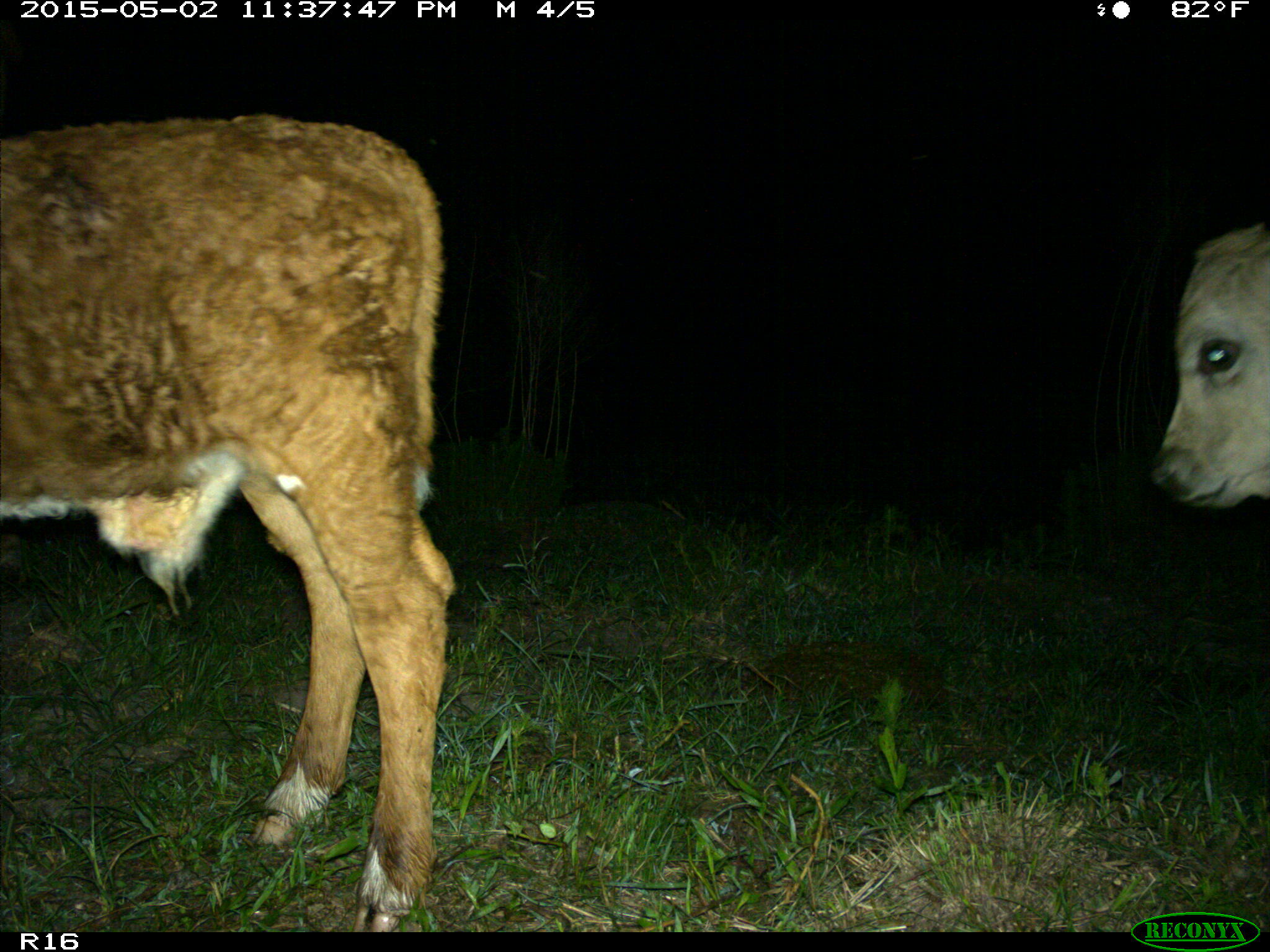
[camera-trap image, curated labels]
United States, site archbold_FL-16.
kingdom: Animalia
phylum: Chordata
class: Mammalia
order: Artiodactyla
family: Bovidae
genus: Bos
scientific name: Bos taurus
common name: domestic cow